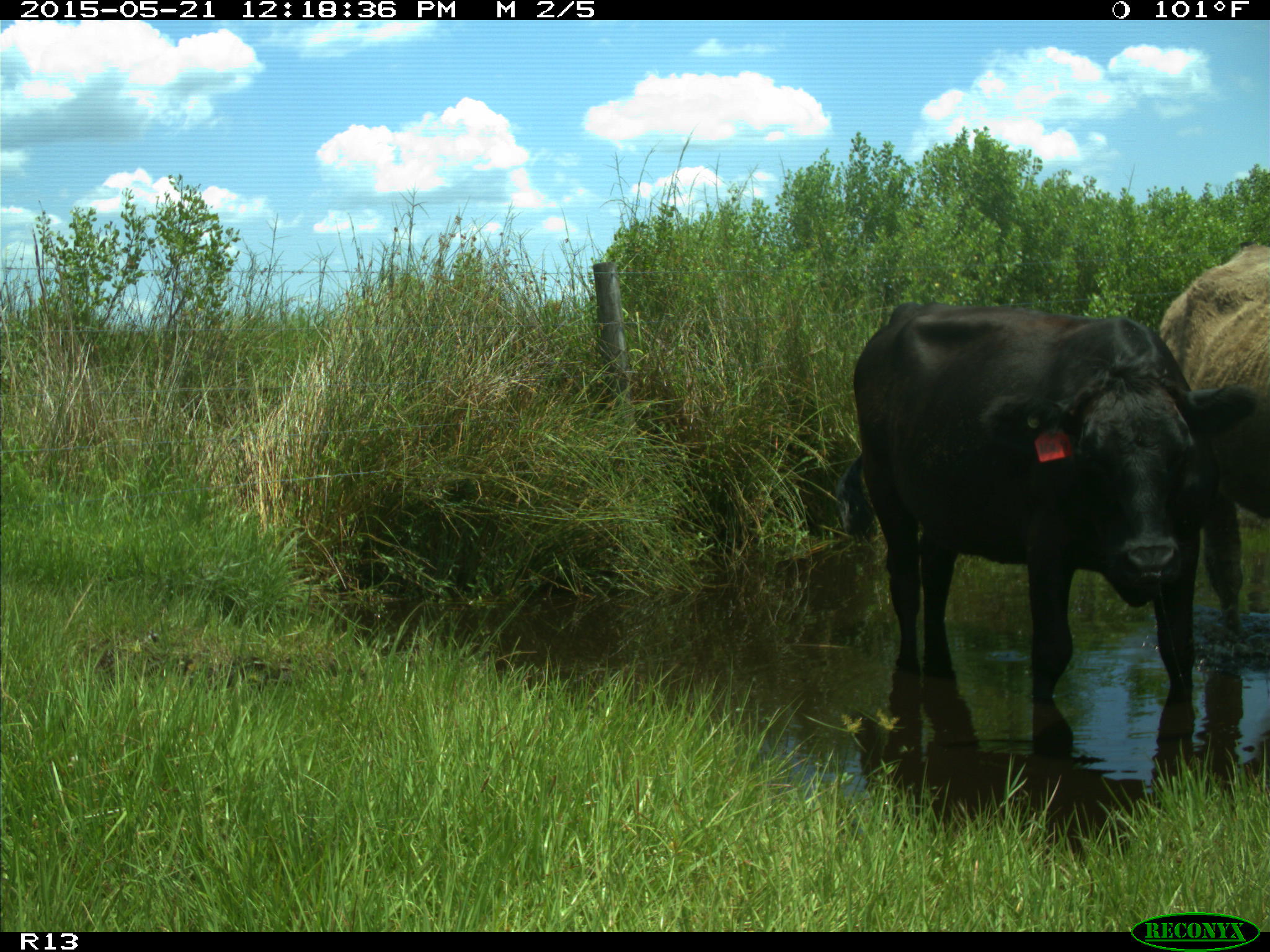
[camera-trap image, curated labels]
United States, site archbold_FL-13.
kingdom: Animalia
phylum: Chordata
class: Mammalia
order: Artiodactyla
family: Bovidae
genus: Bos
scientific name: Bos taurus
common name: domestic cow